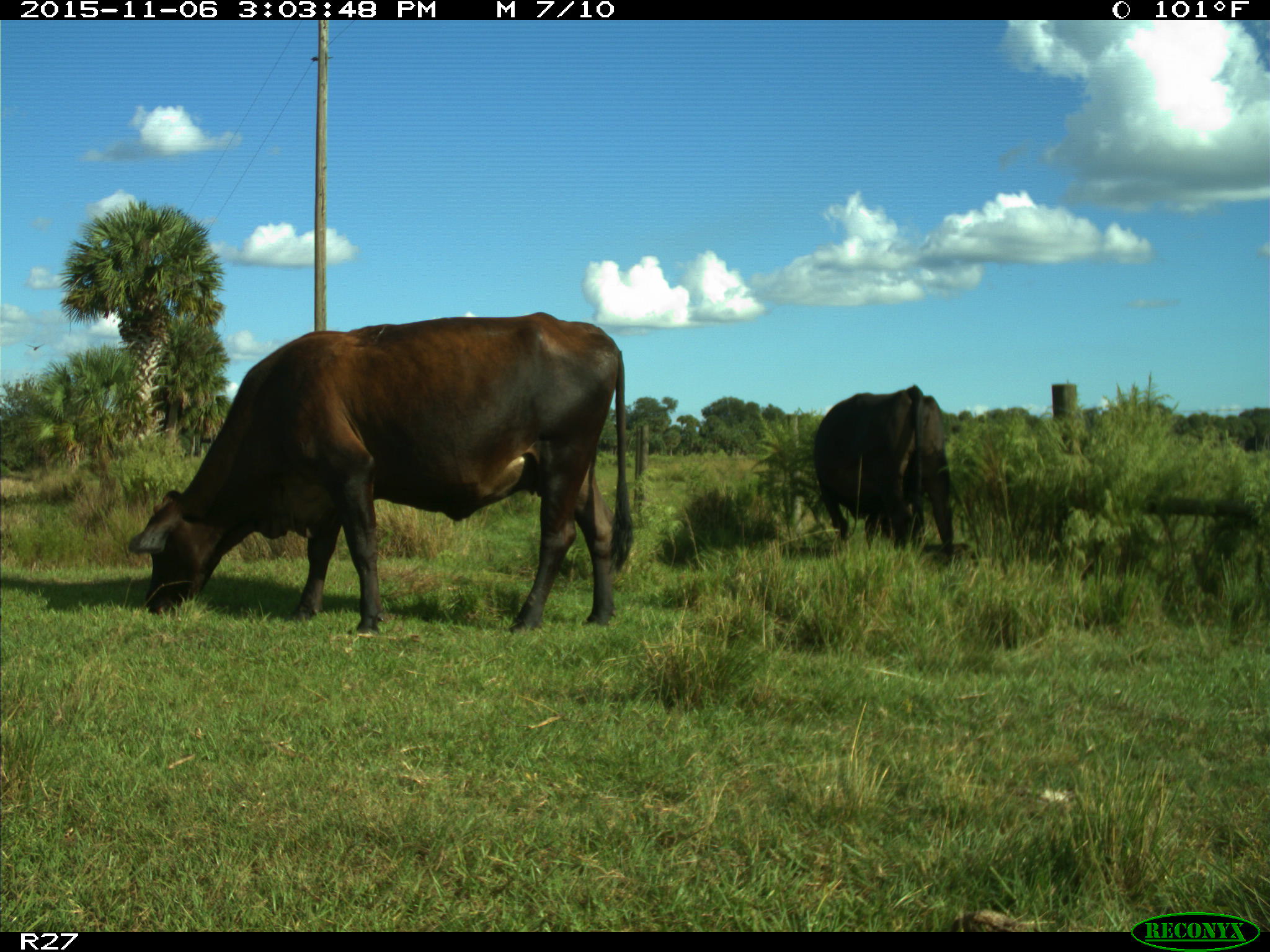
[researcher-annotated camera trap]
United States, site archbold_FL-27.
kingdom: Animalia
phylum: Chordata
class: Mammalia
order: Artiodactyla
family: Bovidae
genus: Bos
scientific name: Bos taurus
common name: domestic cow